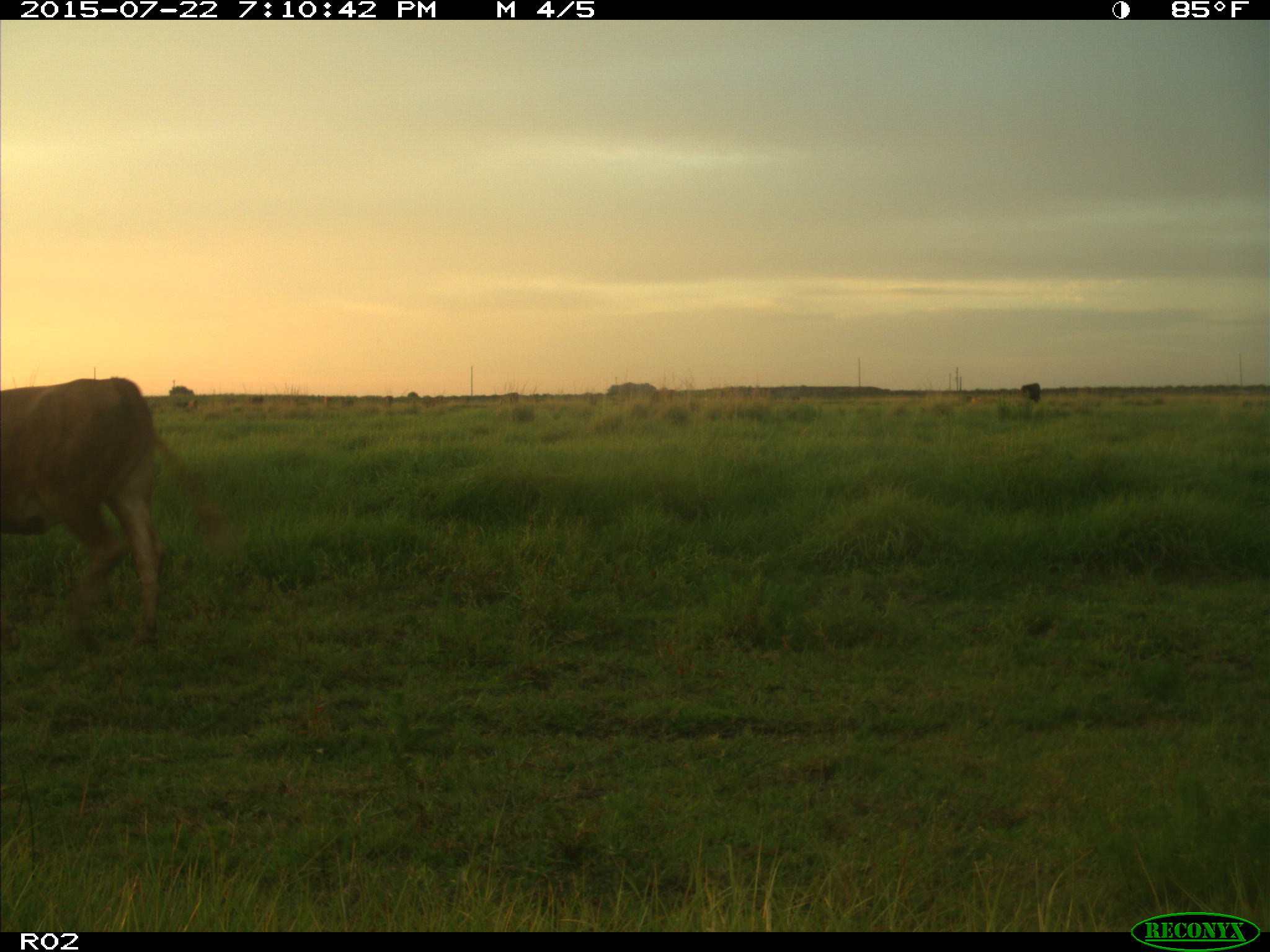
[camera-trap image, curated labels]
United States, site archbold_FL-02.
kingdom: Animalia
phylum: Chordata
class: Mammalia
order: Artiodactyla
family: Bovidae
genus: Bos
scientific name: Bos taurus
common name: domestic cow